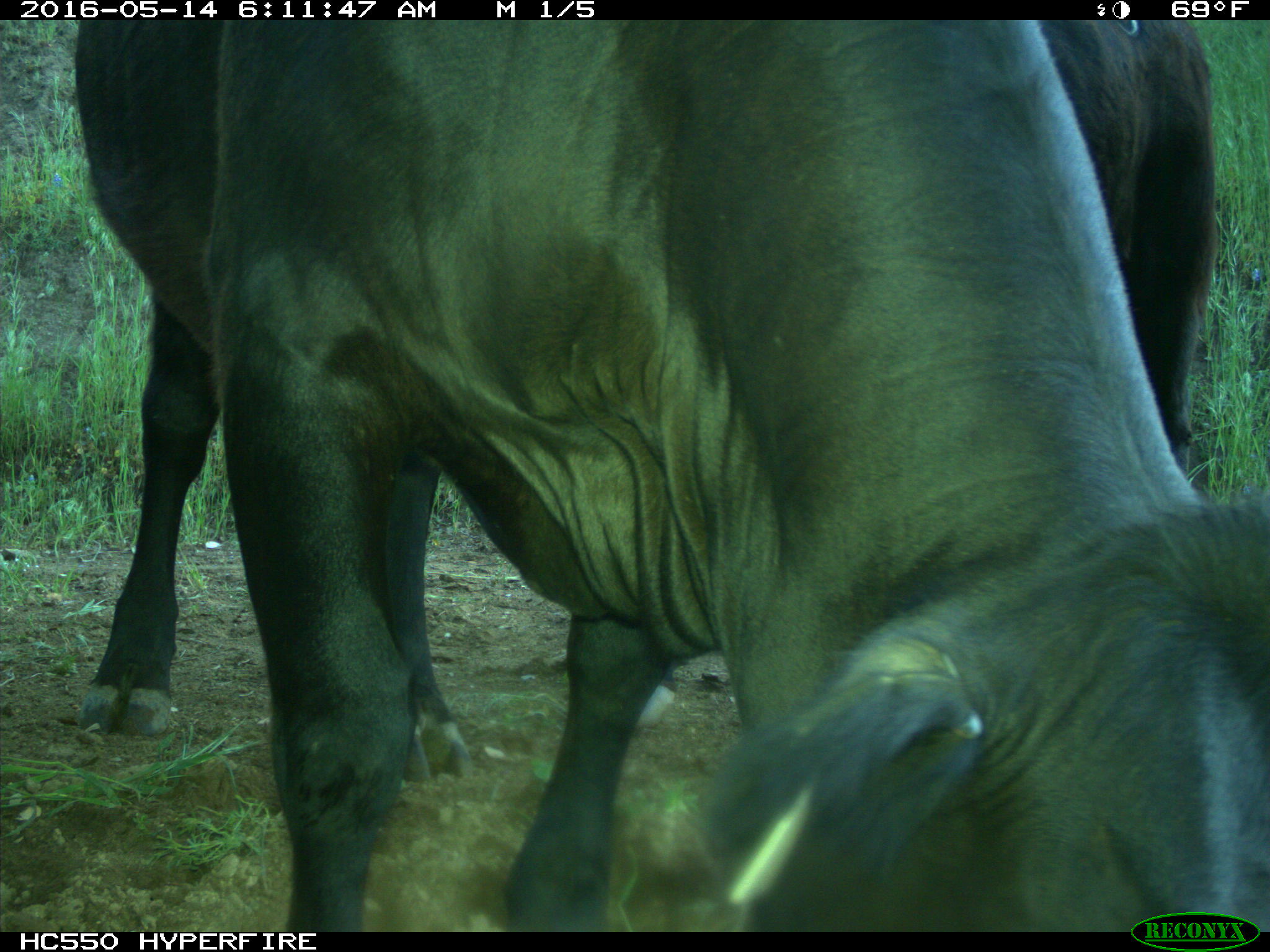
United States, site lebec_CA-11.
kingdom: Animalia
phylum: Chordata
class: Mammalia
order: Artiodactyla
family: Bovidae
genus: Bos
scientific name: Bos taurus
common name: domestic cow